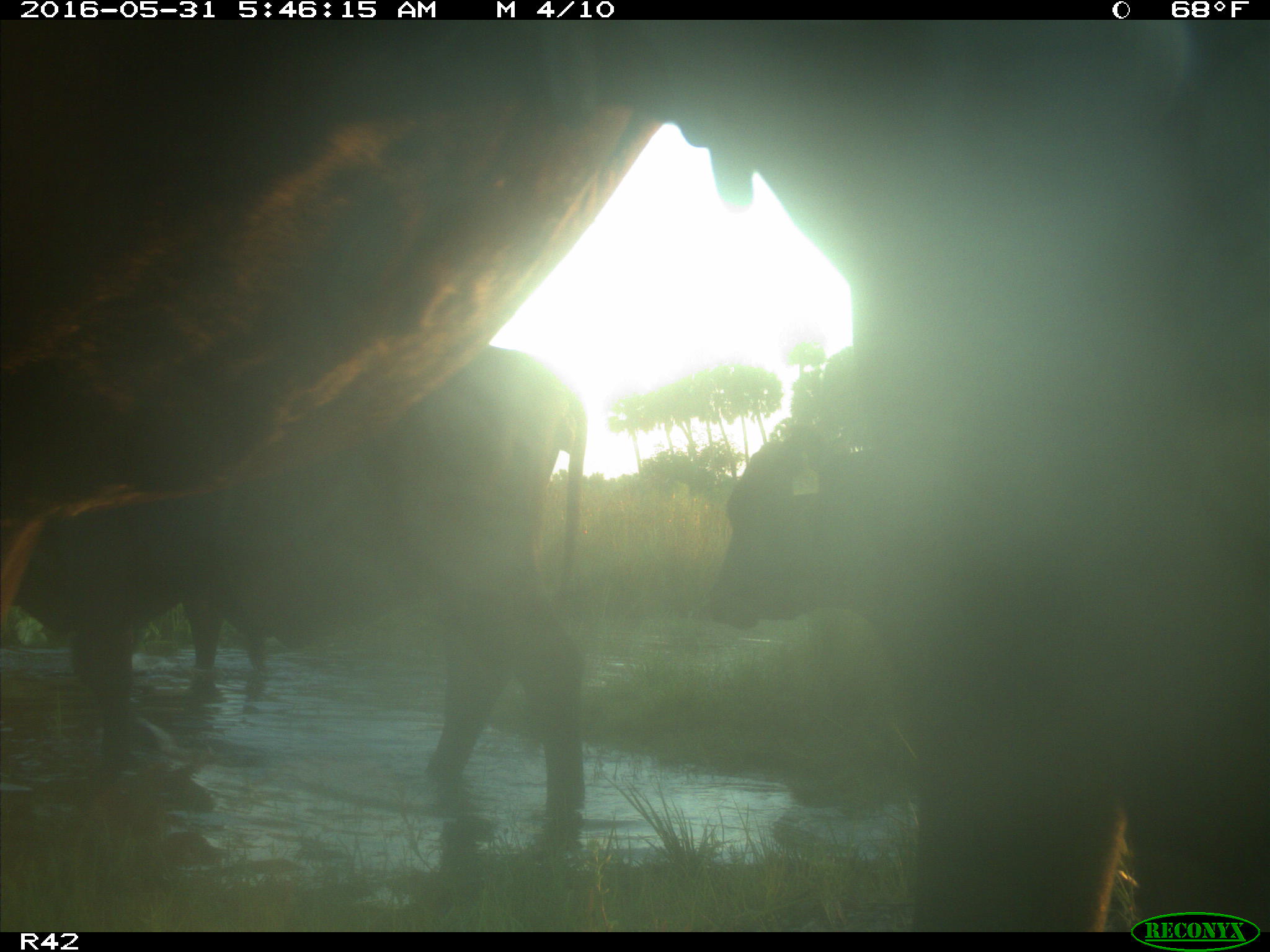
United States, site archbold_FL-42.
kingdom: Animalia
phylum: Chordata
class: Mammalia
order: Artiodactyla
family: Bovidae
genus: Bos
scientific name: Bos taurus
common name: domestic cow